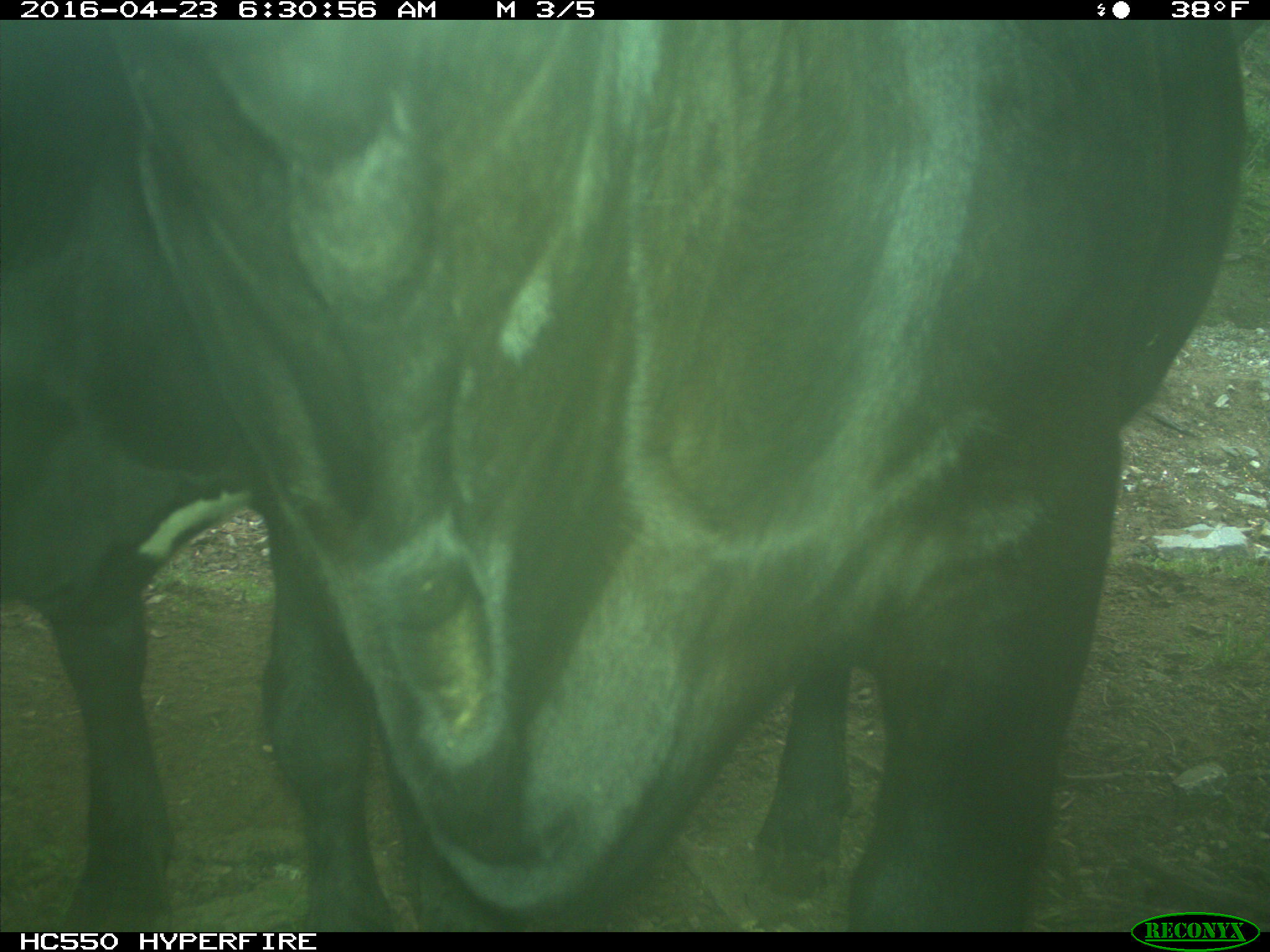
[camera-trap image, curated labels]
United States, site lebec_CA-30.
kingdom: Animalia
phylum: Chordata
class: Mammalia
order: Artiodactyla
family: Bovidae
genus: Bos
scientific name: Bos taurus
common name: domestic cow